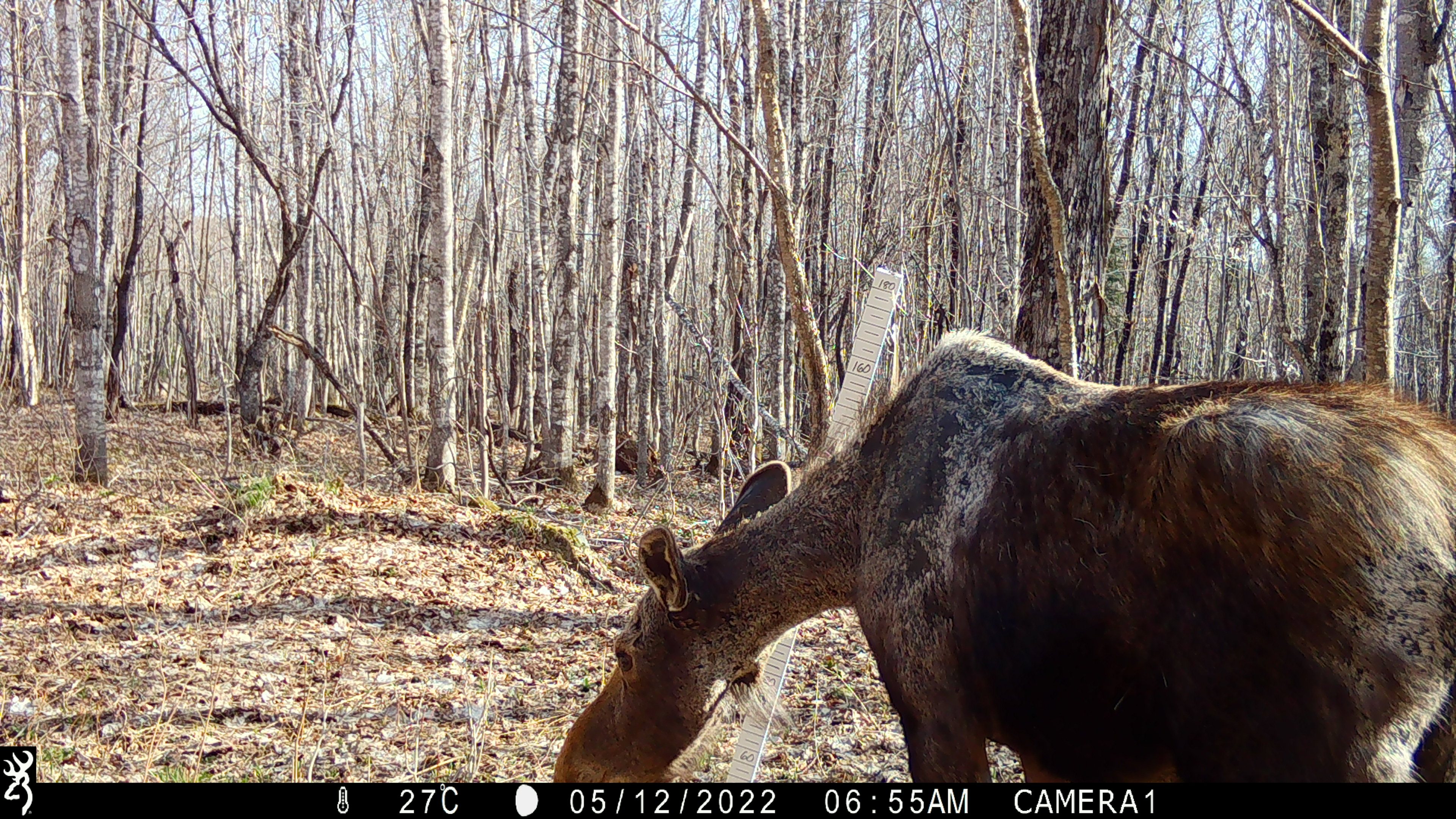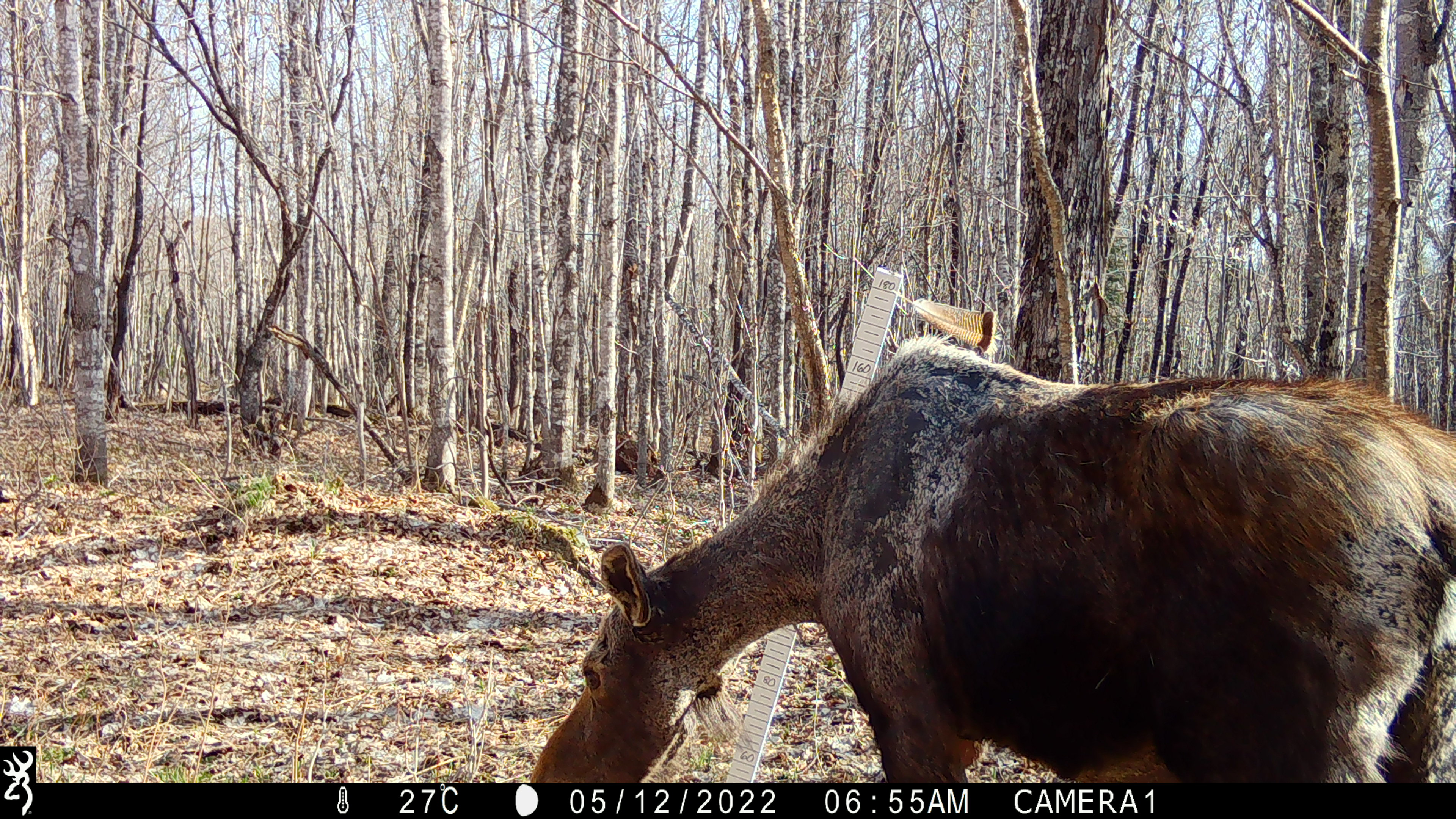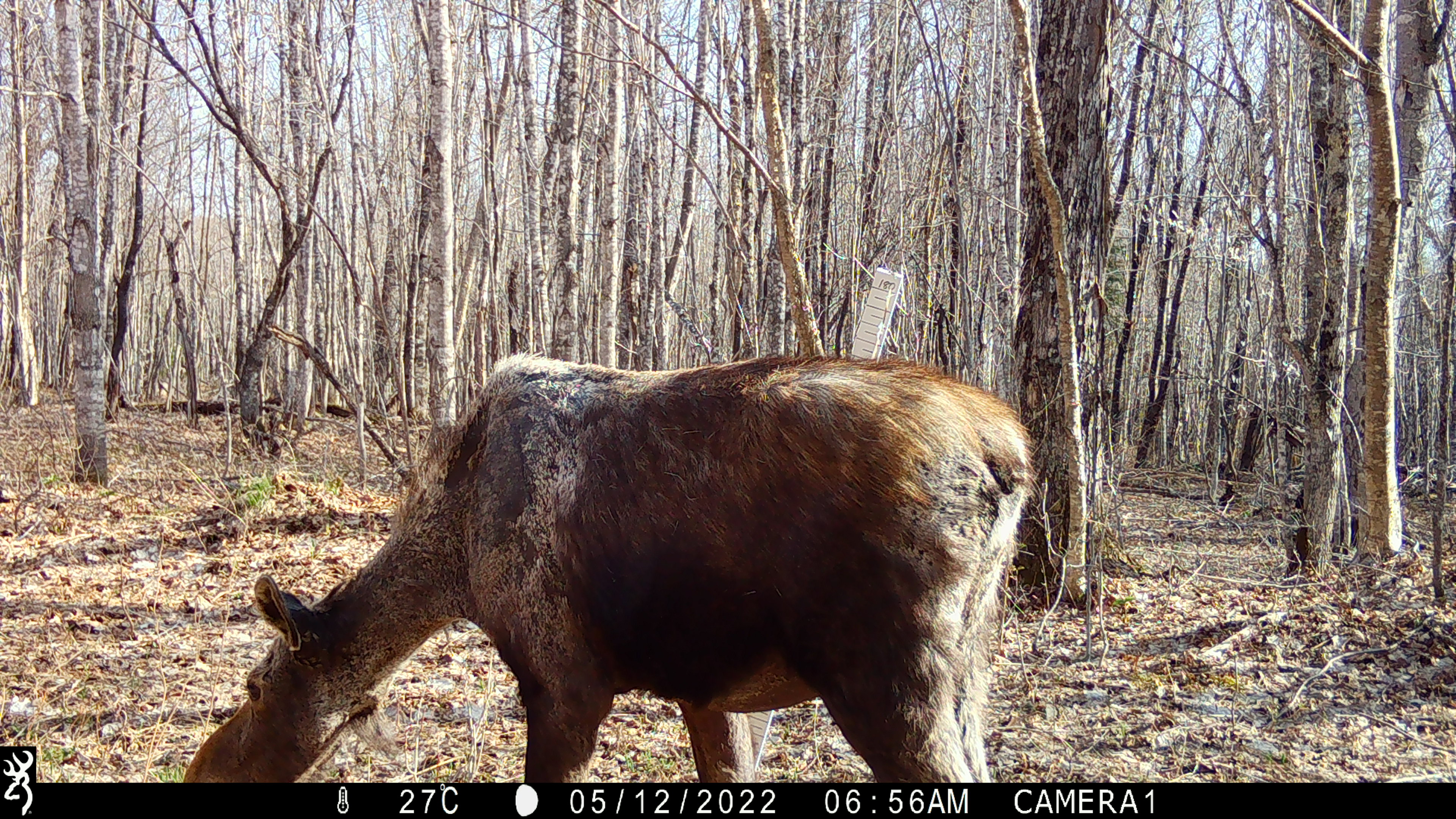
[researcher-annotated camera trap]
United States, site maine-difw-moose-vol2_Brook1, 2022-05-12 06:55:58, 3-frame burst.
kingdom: Animalia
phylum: Chordata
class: Mammalia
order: Artiodactyla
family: Cervidae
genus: Alces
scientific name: Alces alces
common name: moose